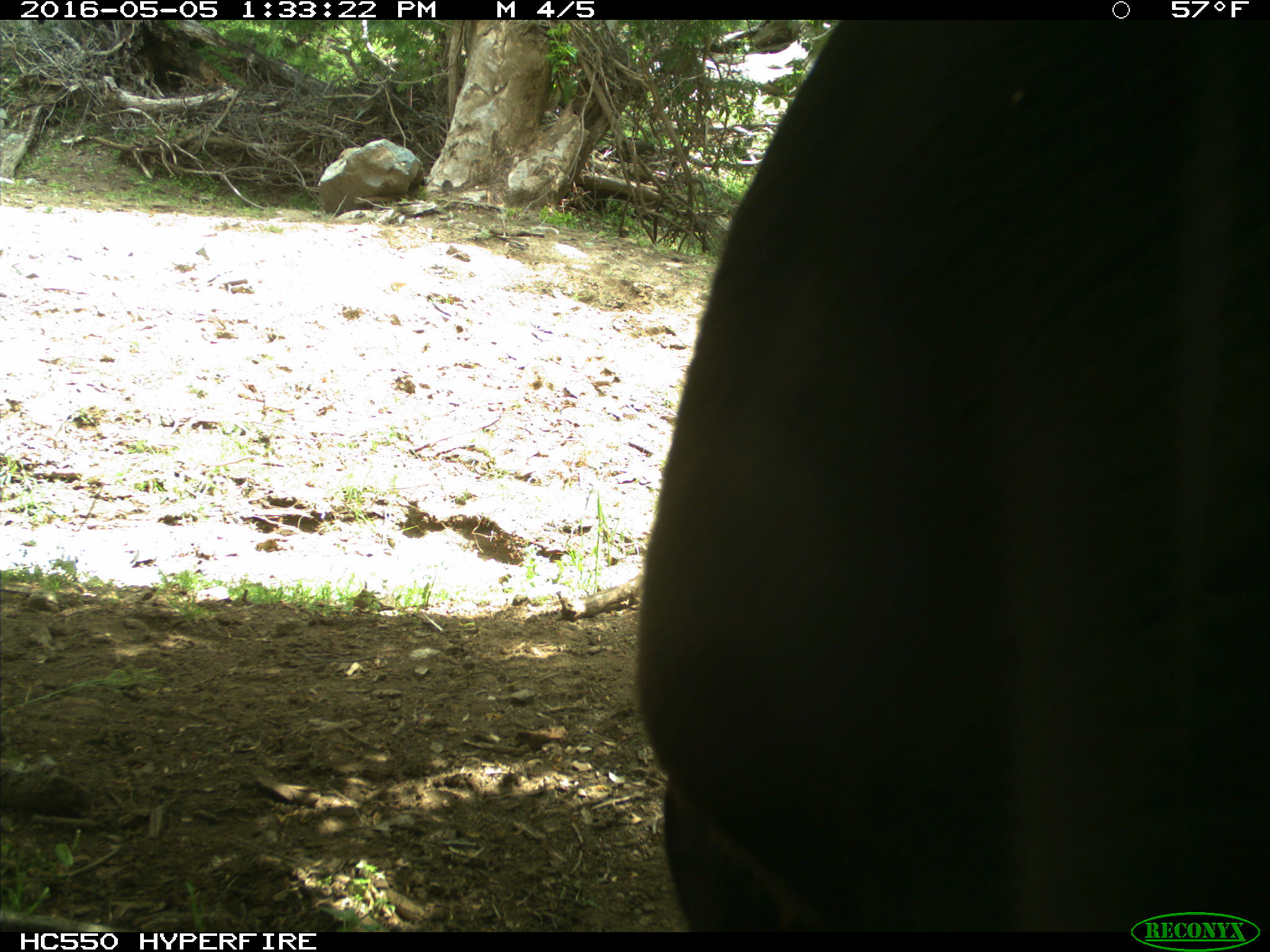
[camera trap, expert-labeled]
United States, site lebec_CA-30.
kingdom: Animalia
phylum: Chordata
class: Mammalia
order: Artiodactyla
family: Bovidae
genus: Bos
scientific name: Bos taurus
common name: domestic cow